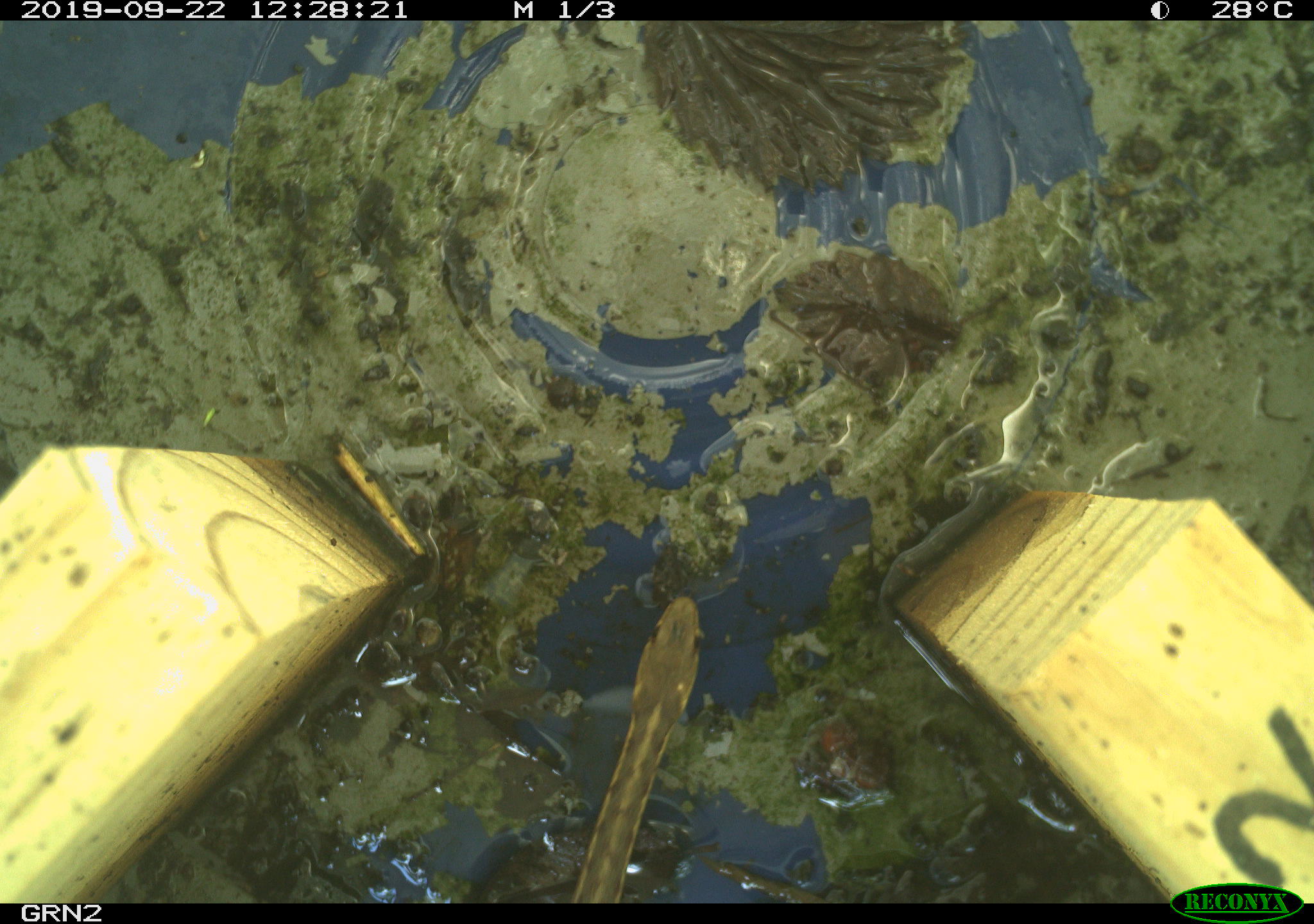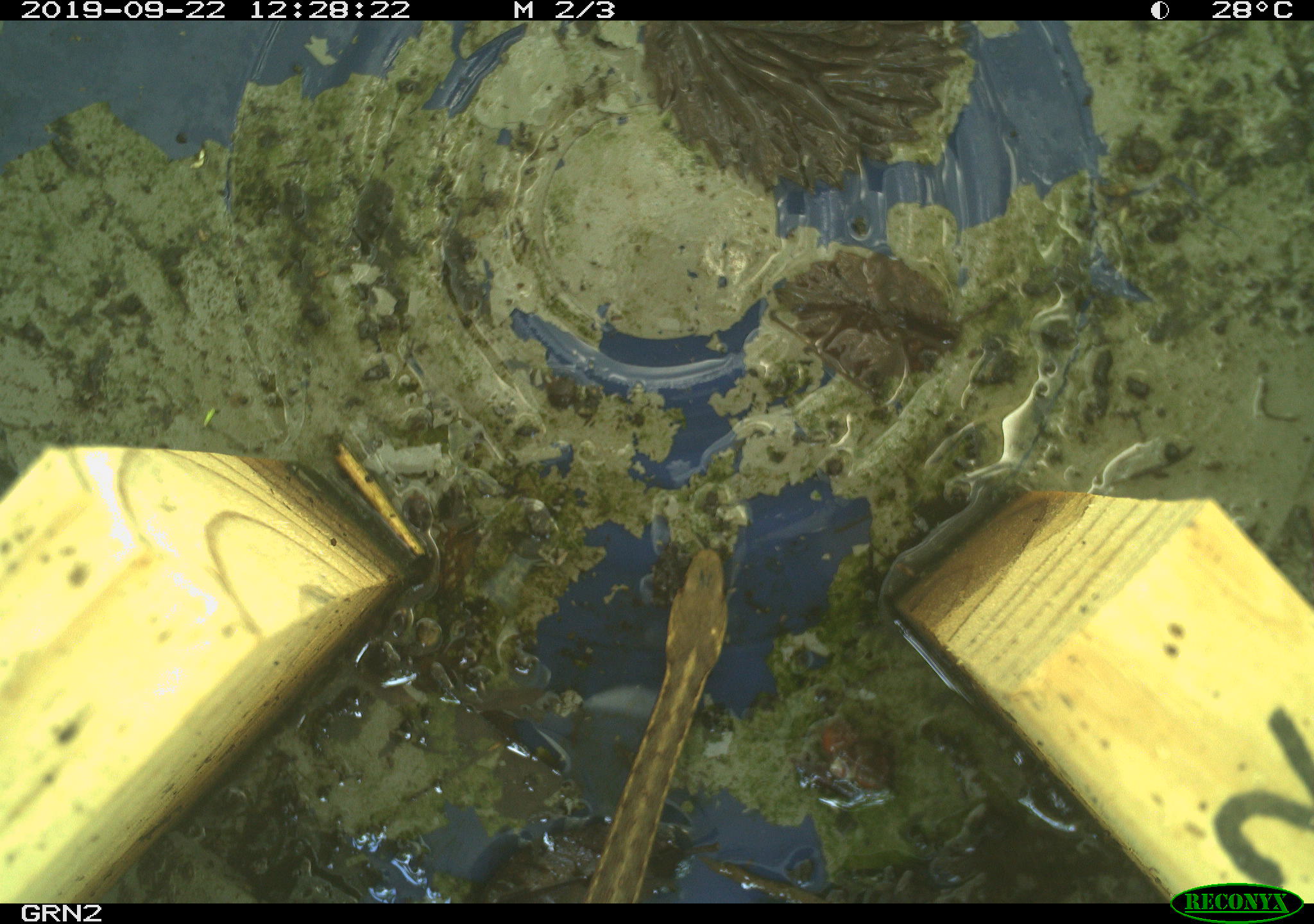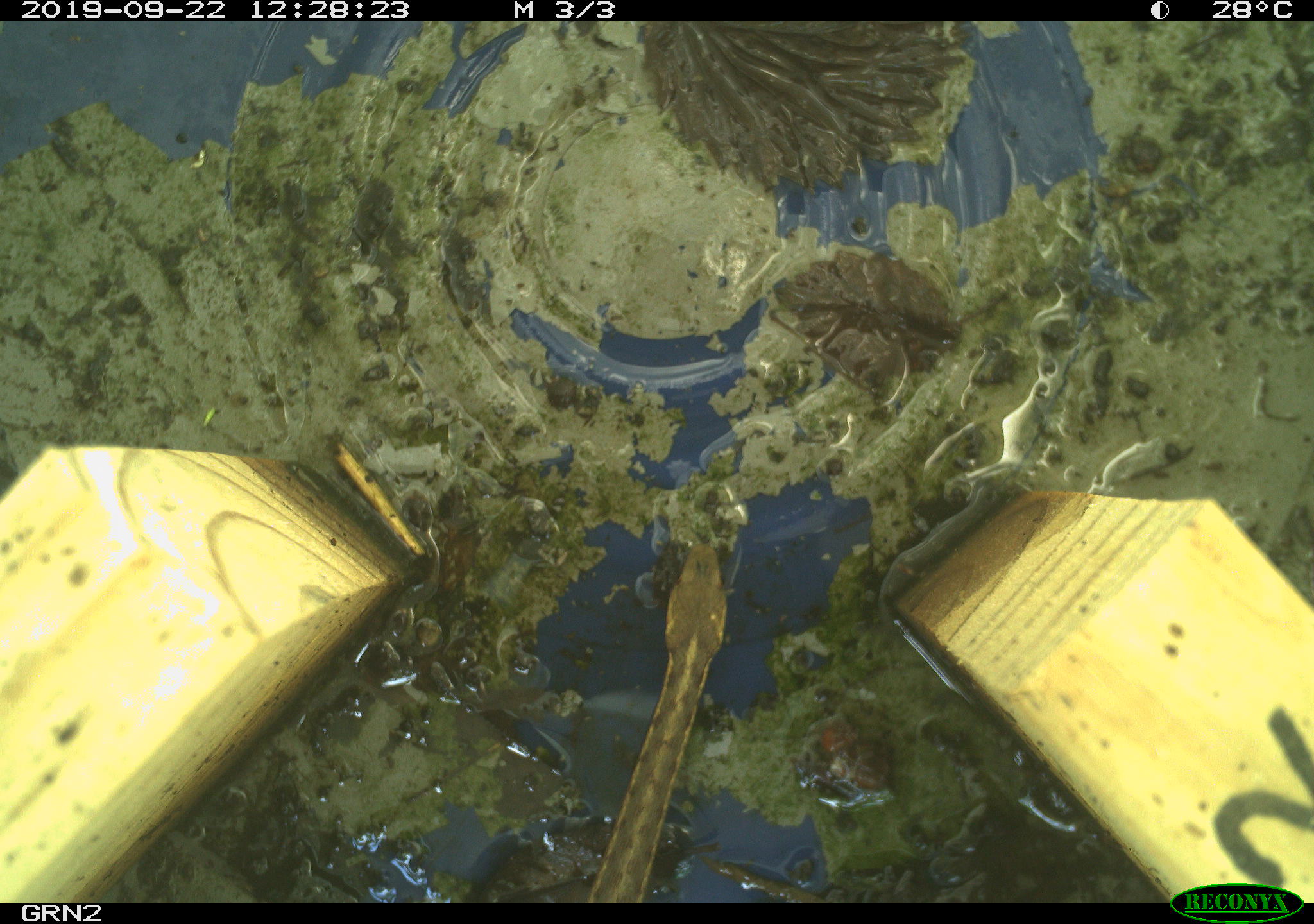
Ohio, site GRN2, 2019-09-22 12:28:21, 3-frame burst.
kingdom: Animalia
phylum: Chordata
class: Reptilia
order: Squamata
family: Colubridae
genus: Thamnophis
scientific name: Thamnophis sirtalis sirtalis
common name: eastern gartersnake